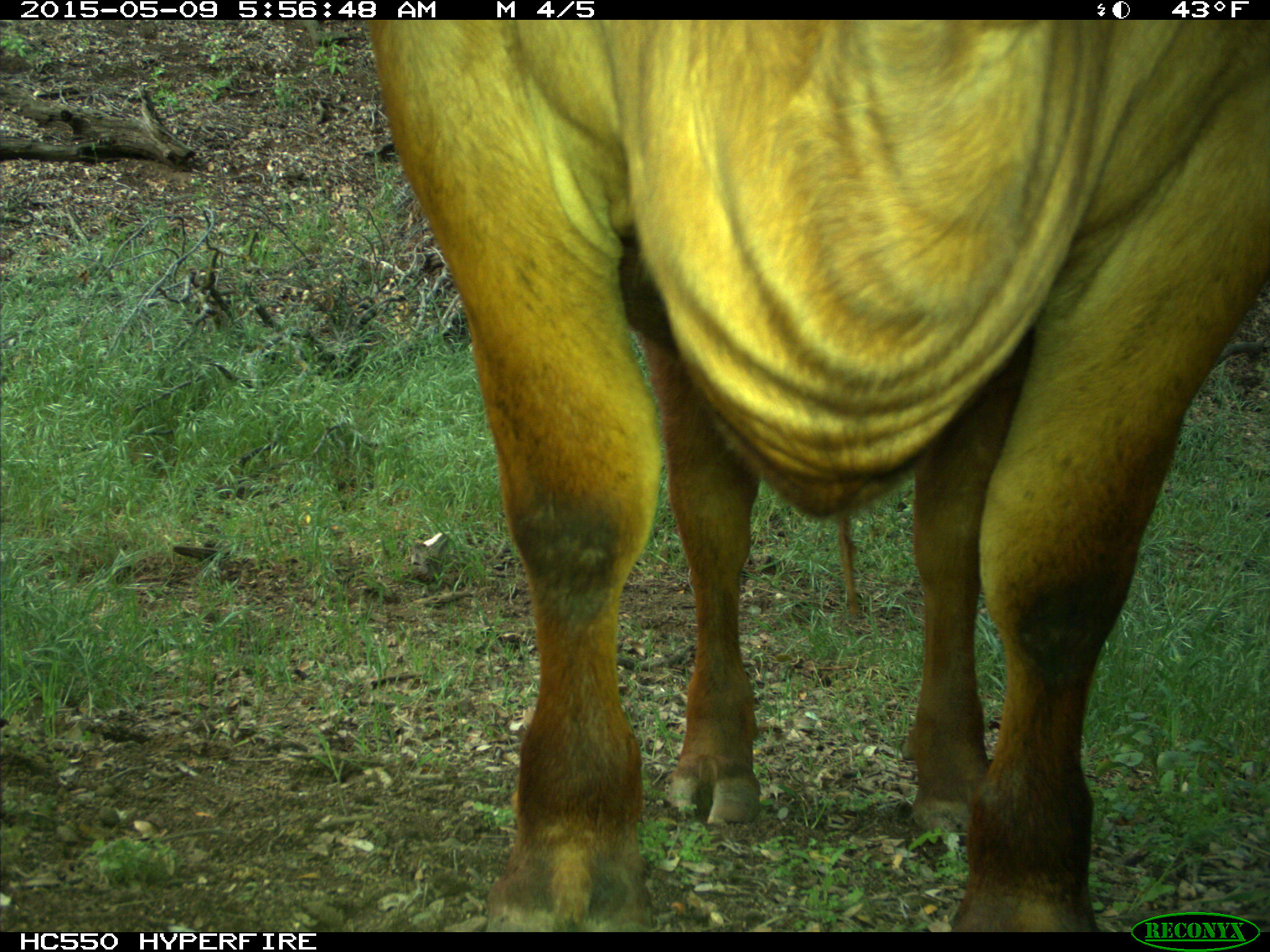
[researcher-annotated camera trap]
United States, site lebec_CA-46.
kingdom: Animalia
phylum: Chordata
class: Mammalia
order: Artiodactyla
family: Bovidae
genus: Bos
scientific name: Bos taurus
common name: domestic cow